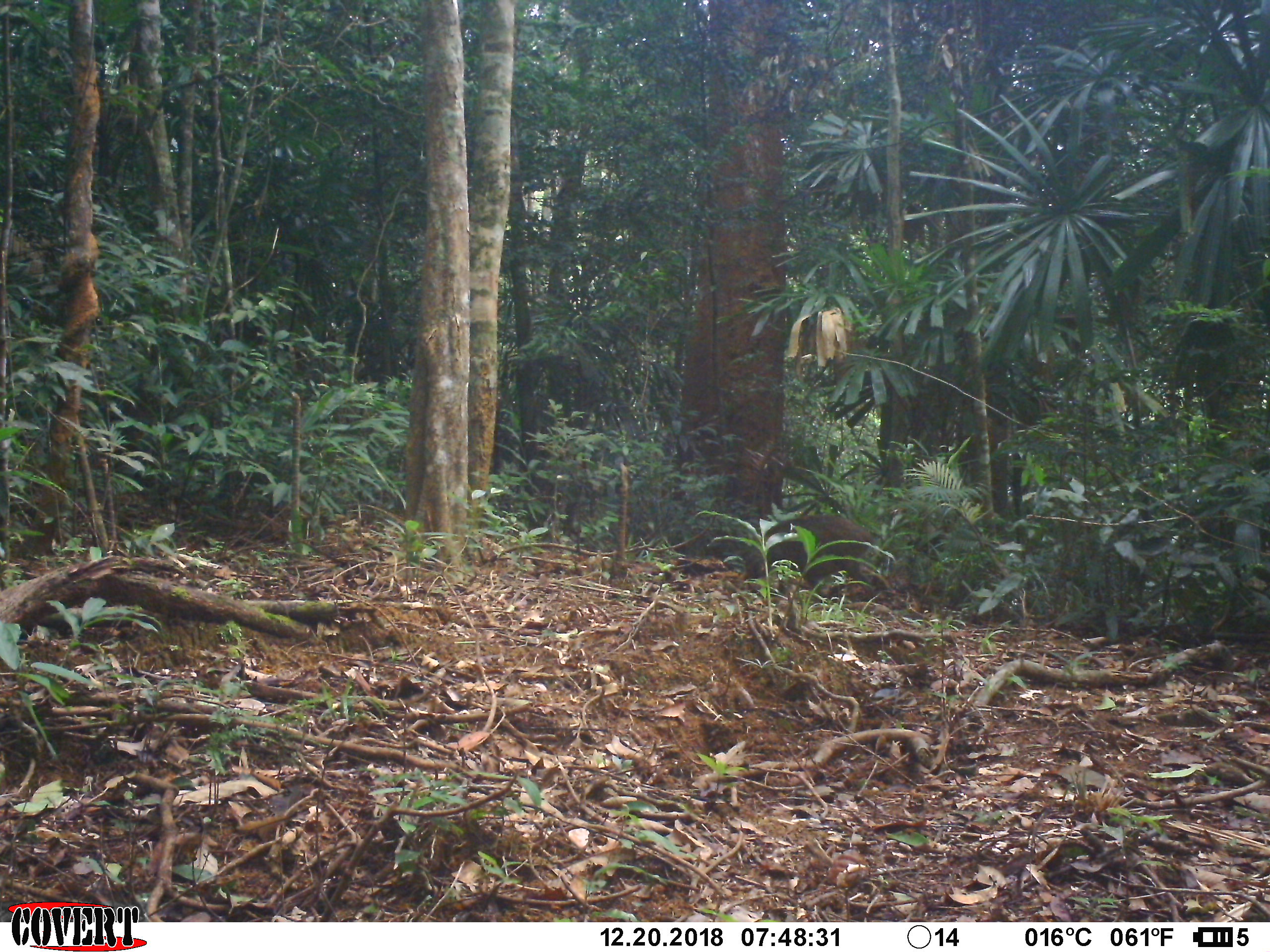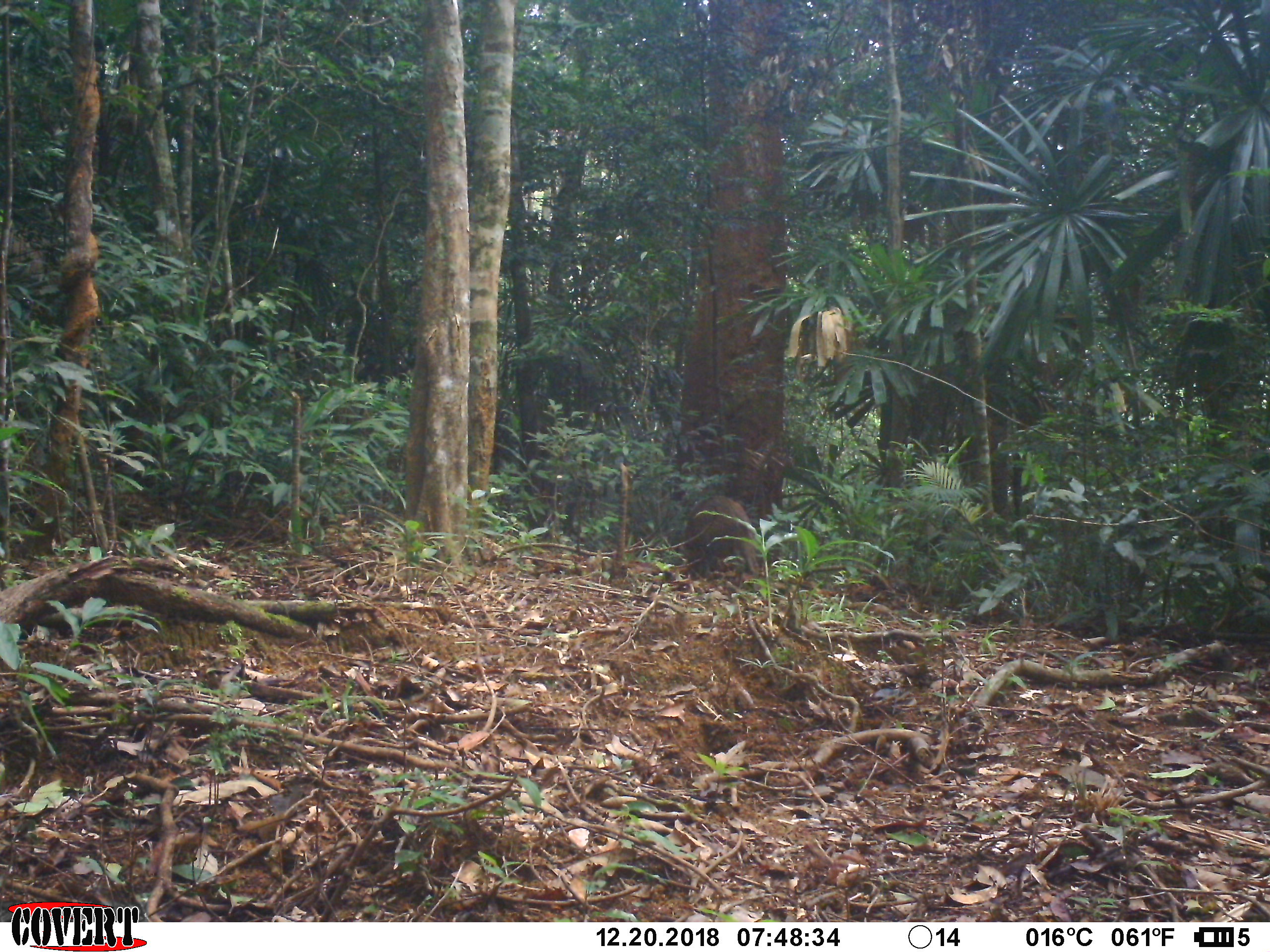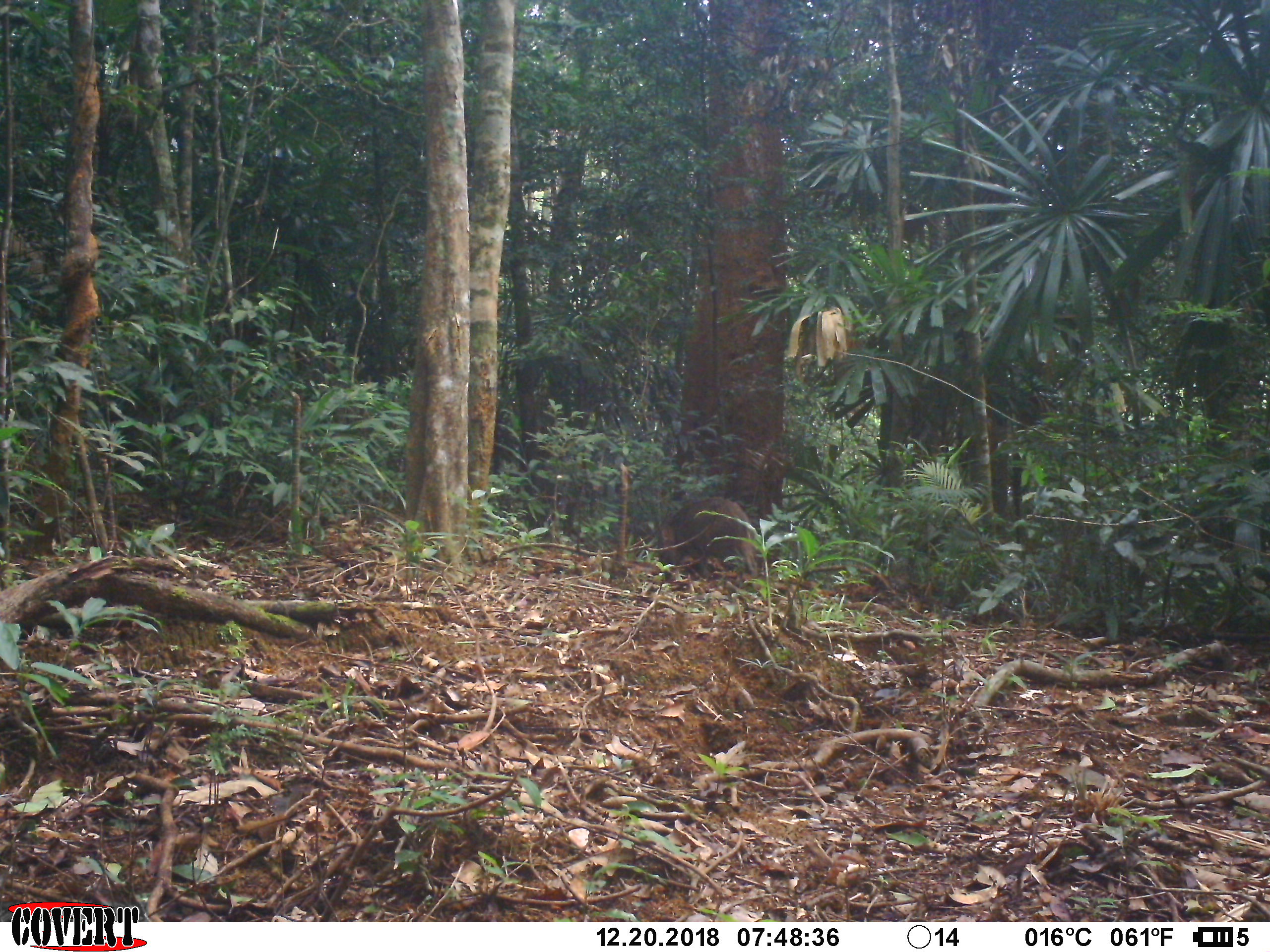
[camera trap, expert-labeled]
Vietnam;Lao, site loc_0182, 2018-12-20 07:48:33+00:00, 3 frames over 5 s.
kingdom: Animalia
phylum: Chordata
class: Mammalia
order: Artiodactyla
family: Suidae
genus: Sus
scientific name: Sus scrofa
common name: eurasian wild pig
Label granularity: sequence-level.